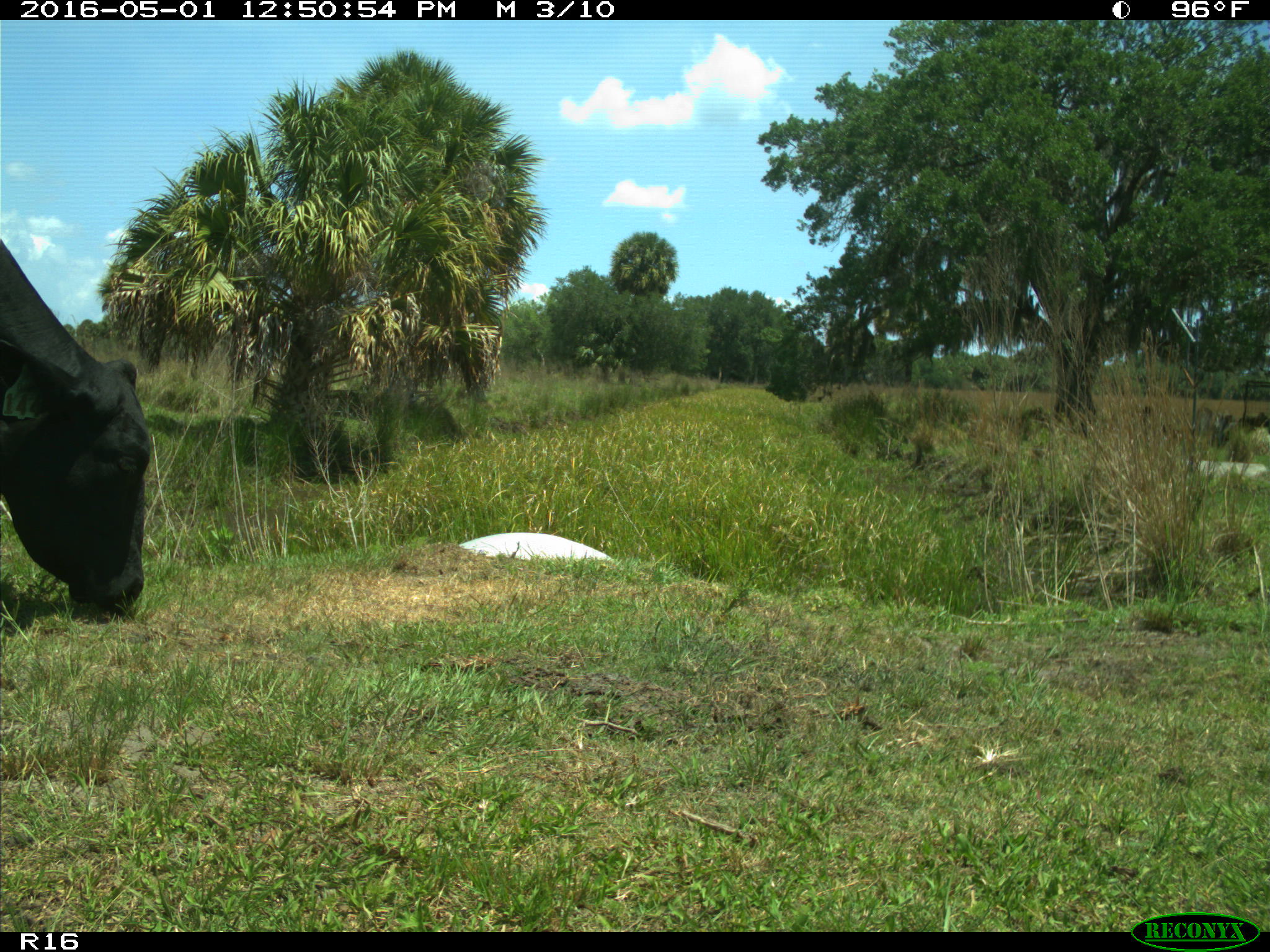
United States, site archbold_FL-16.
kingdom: Animalia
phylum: Chordata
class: Mammalia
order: Artiodactyla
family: Bovidae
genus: Bos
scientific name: Bos taurus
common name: domestic cow